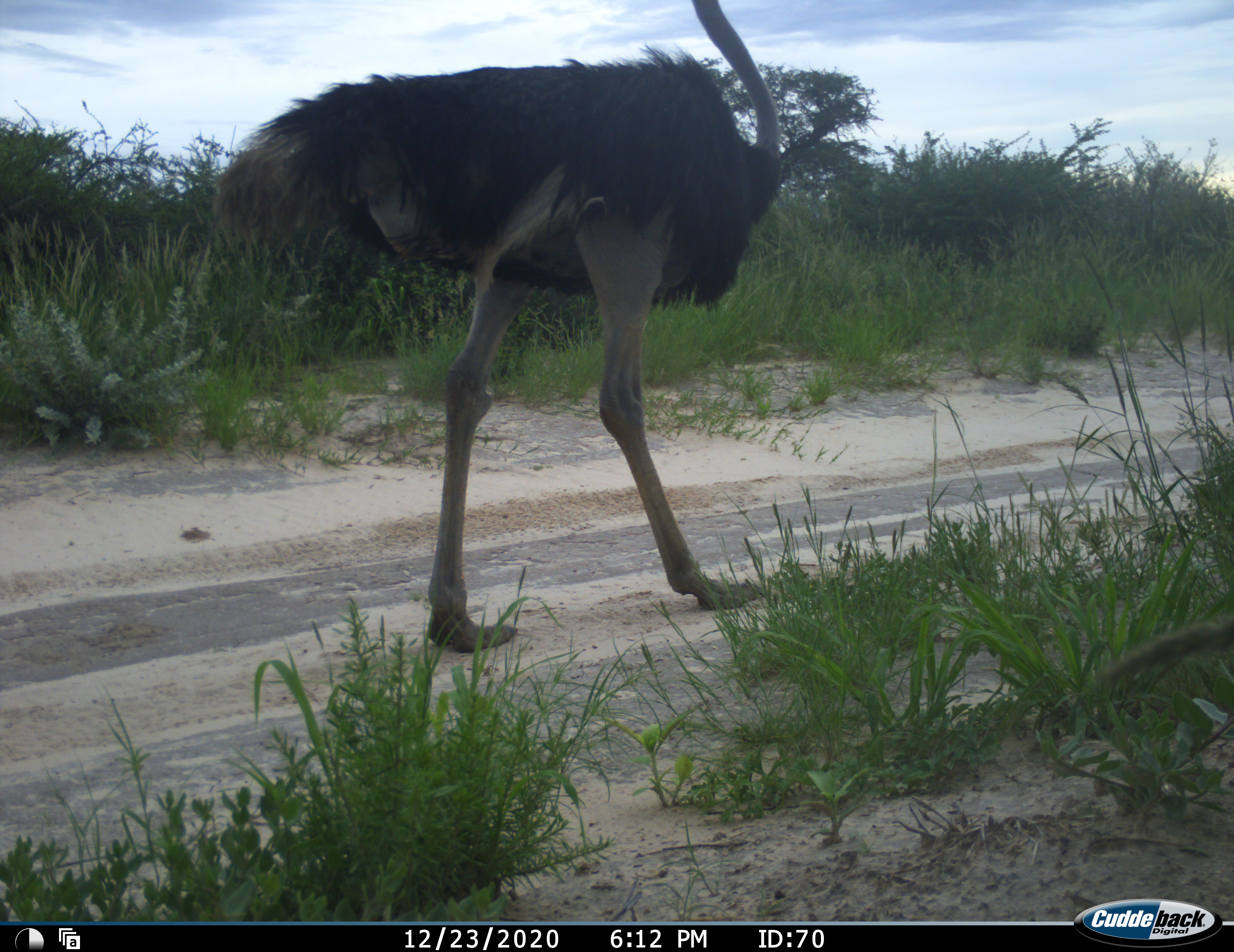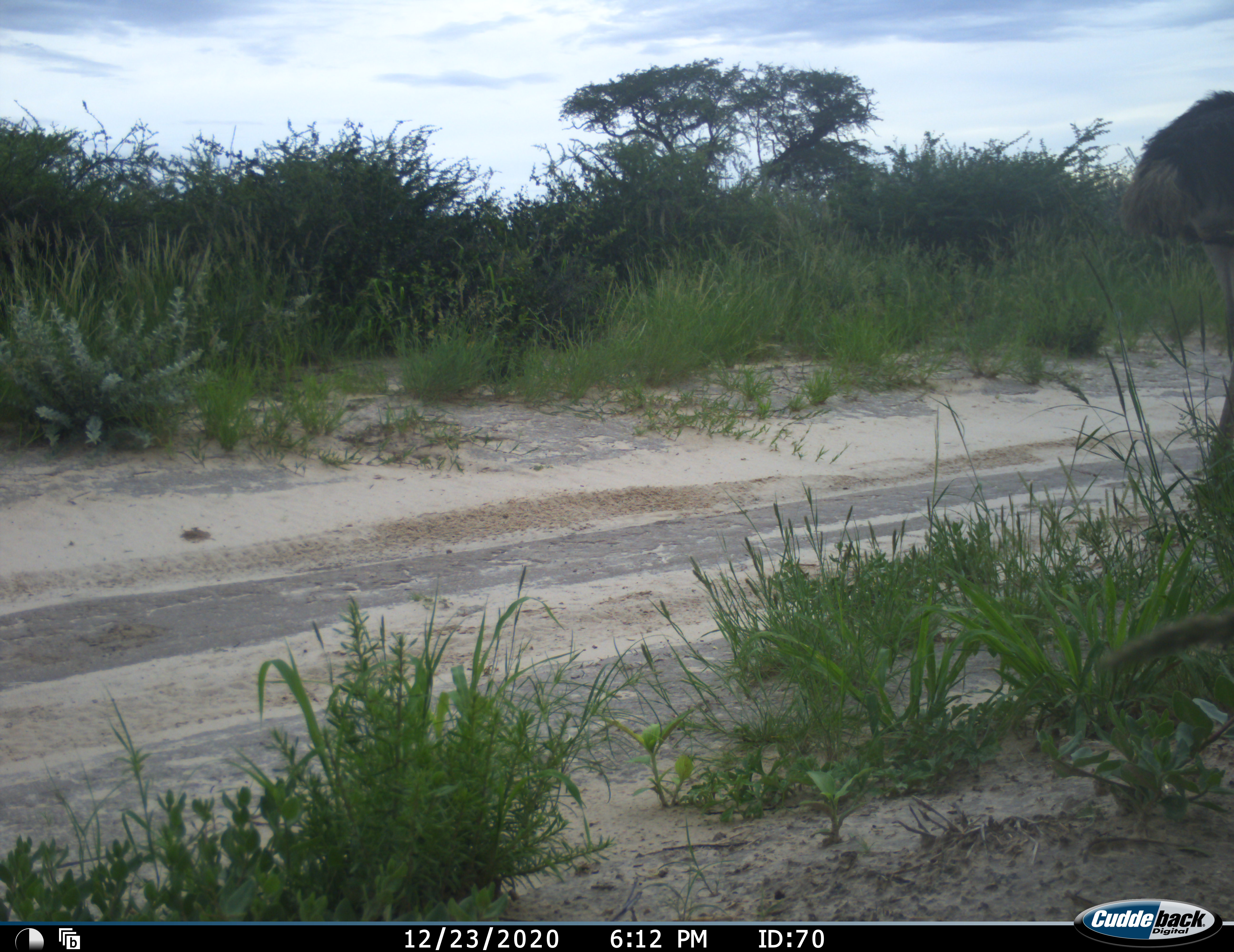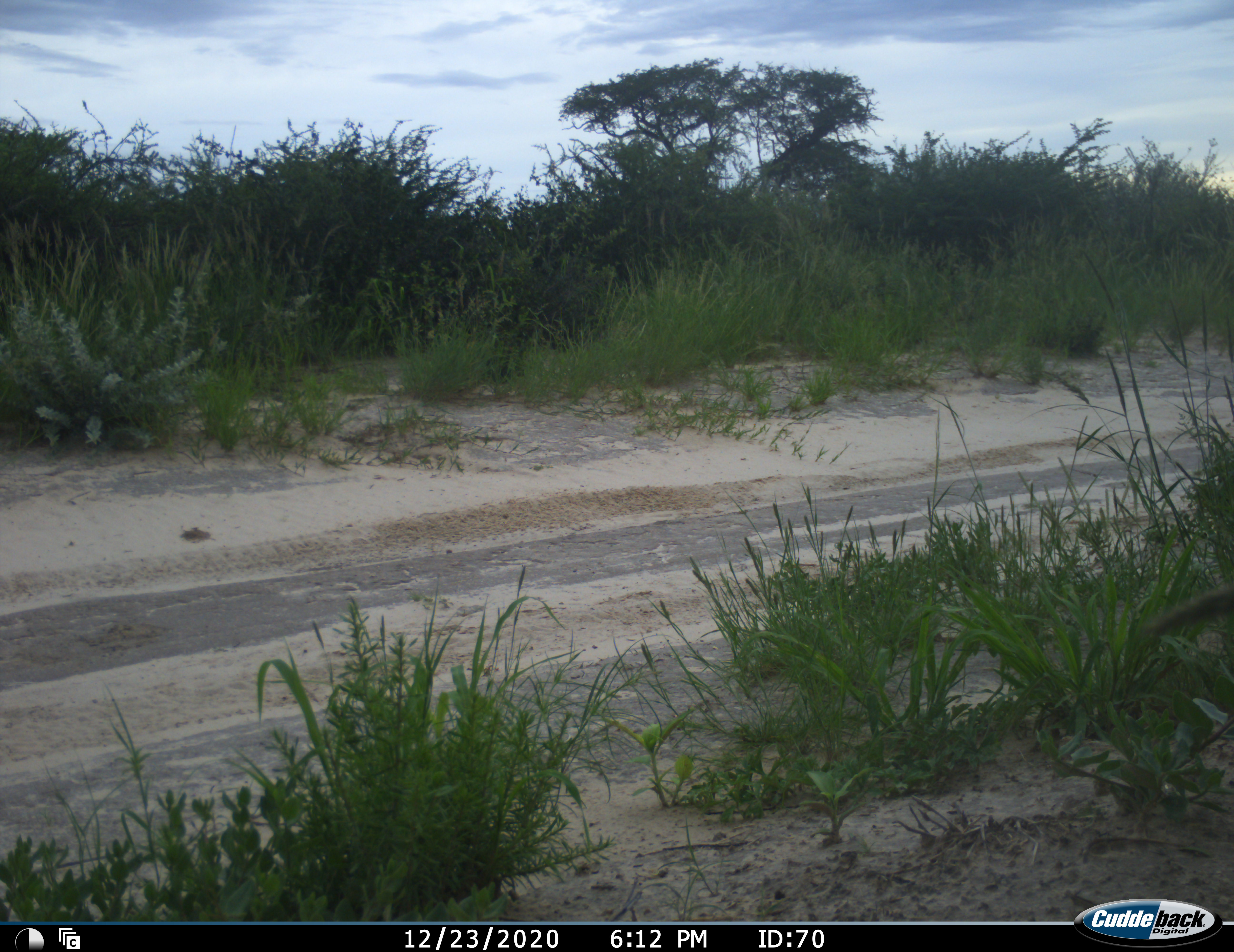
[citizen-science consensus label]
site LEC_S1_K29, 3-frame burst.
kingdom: Animalia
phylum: Chordata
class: Aves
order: Struthioniformes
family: Struthionidae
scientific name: Struthionidae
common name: ostrich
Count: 1.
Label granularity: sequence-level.